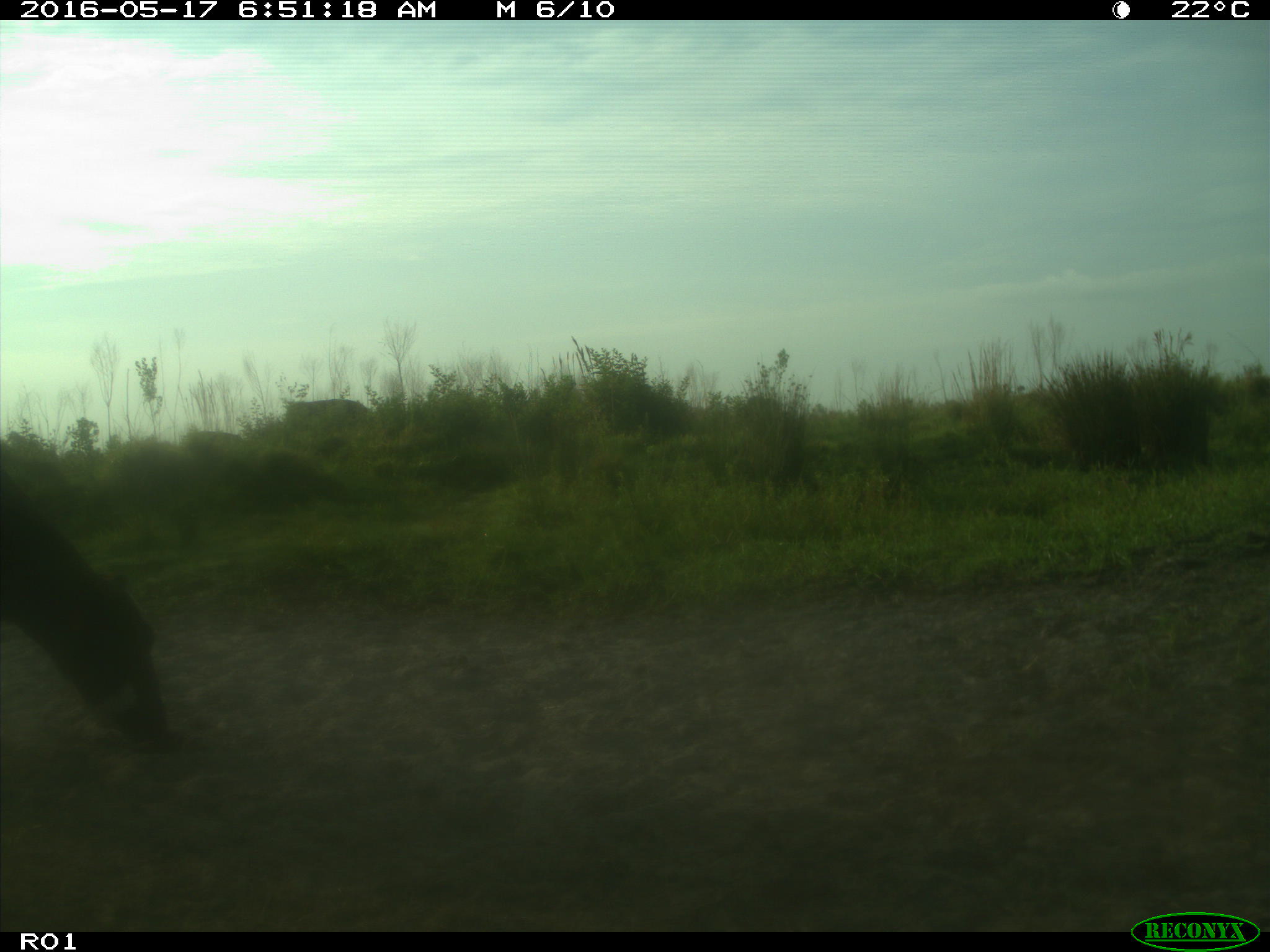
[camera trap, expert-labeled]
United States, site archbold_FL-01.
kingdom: Animalia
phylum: Chordata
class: Mammalia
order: Artiodactyla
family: Bovidae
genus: Bos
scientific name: Bos taurus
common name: domestic cow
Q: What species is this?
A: Bos taurus (domestic cow).